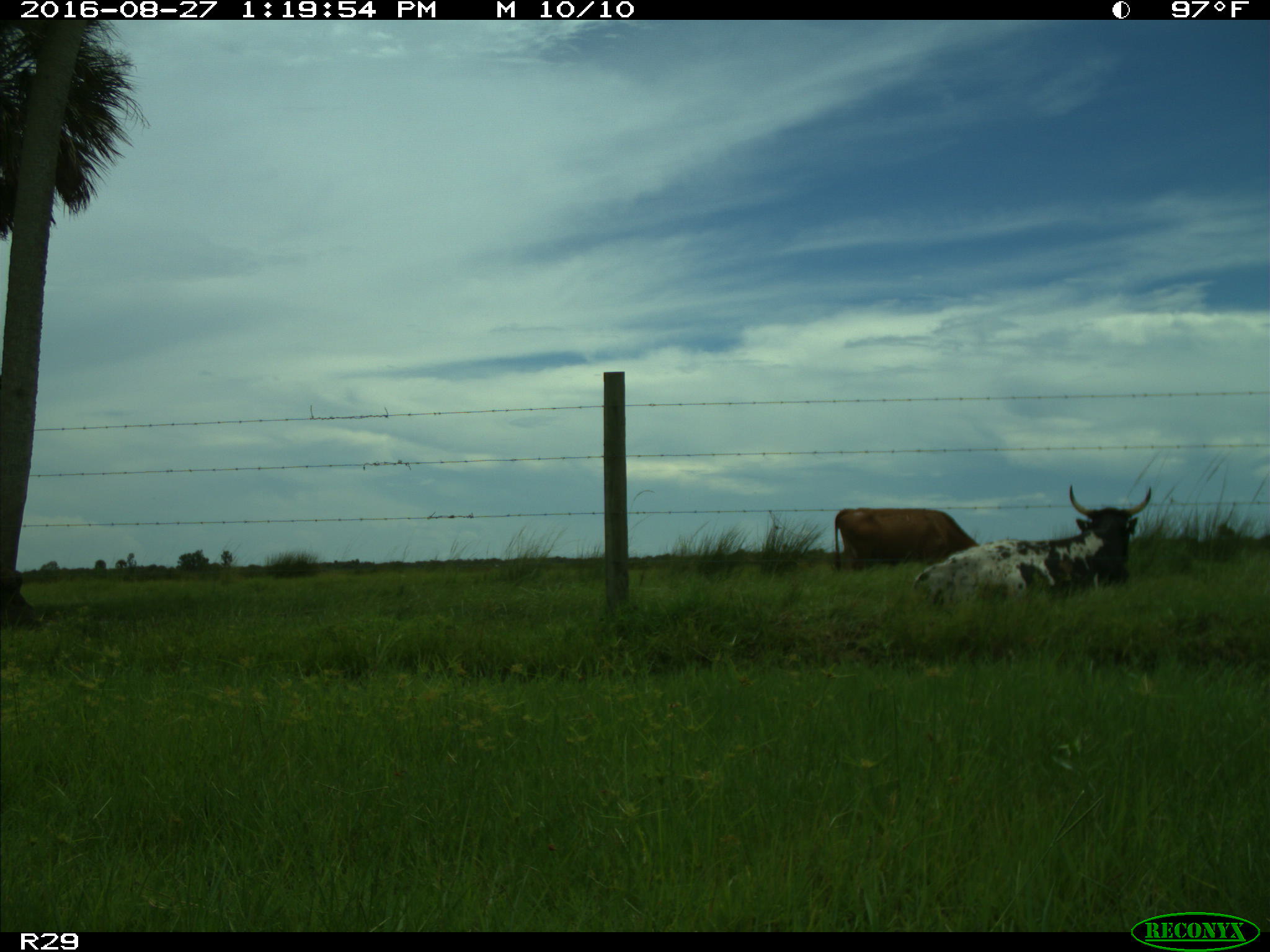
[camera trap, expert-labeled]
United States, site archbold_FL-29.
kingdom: Animalia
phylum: Chordata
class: Mammalia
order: Artiodactyla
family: Bovidae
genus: Bos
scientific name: Bos taurus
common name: domestic cow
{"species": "Bos taurus (domestic cow)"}